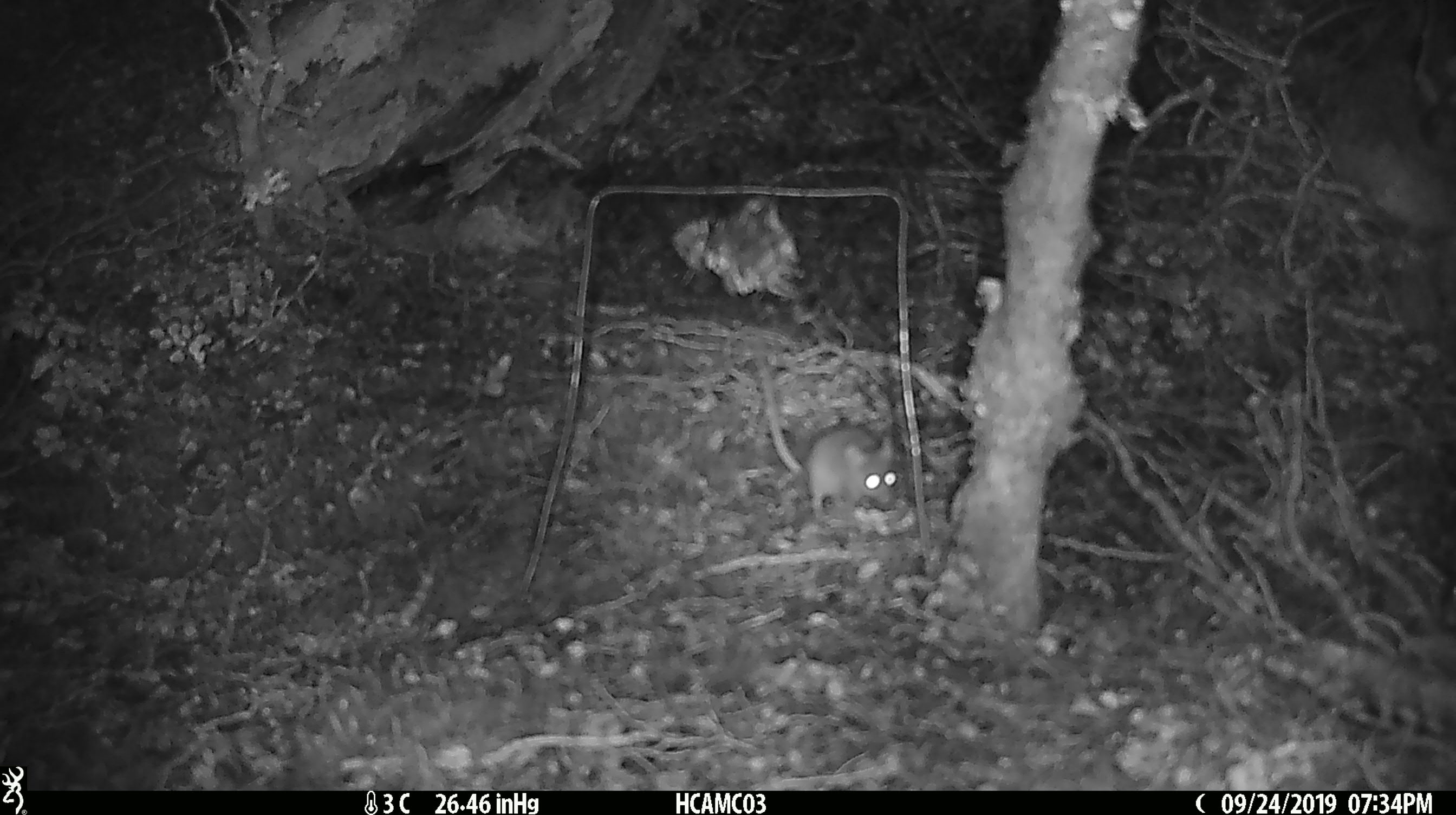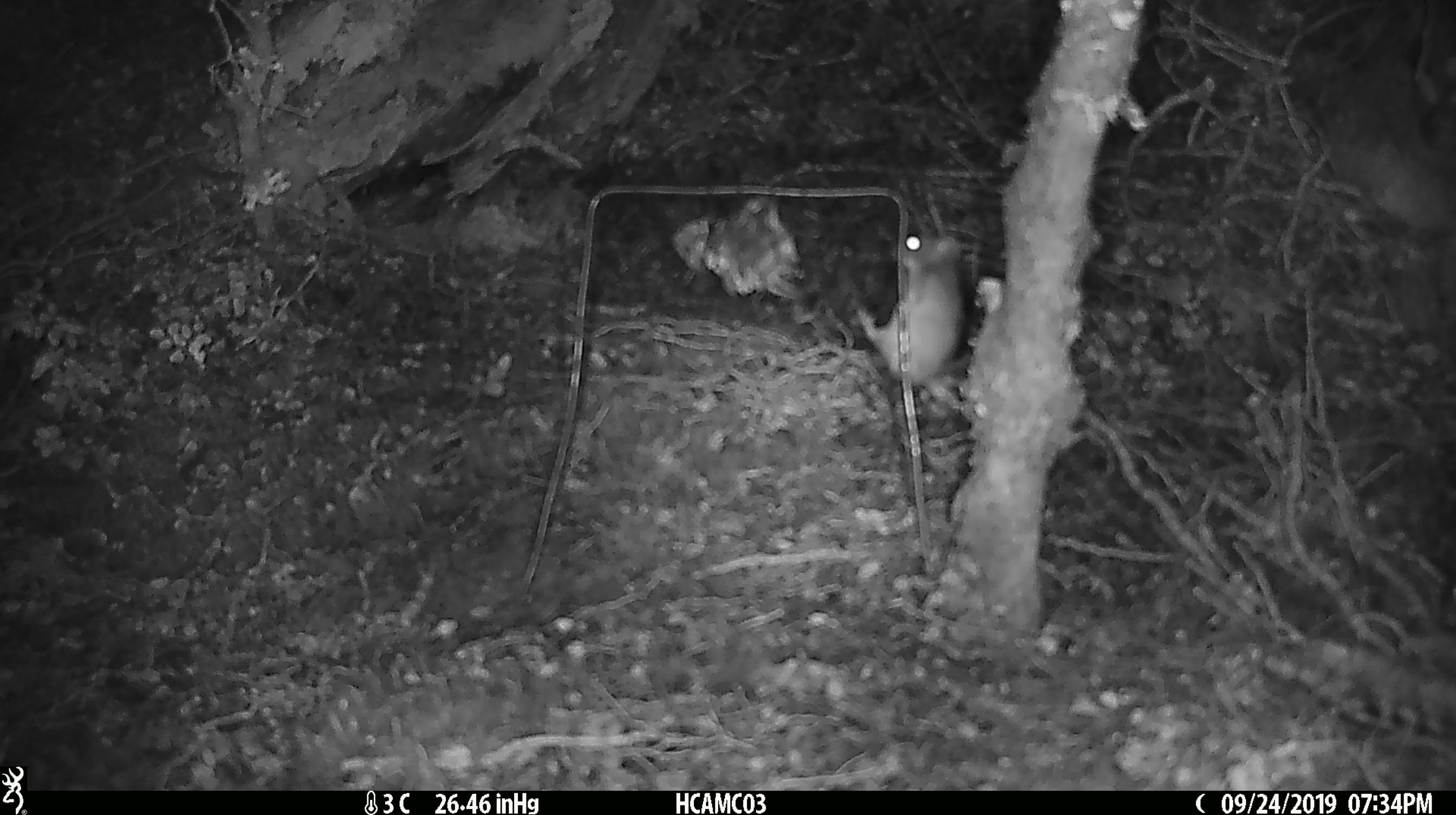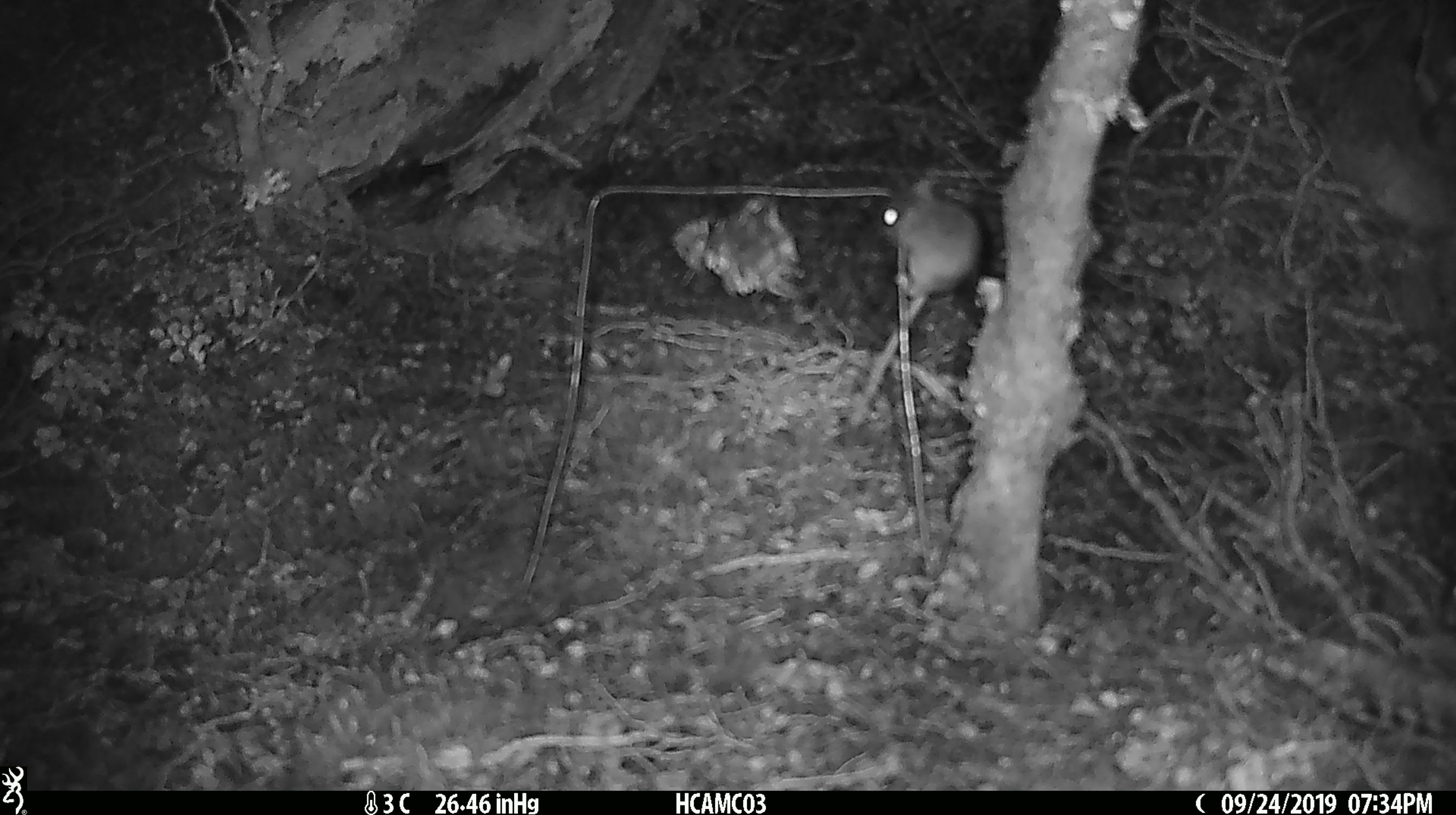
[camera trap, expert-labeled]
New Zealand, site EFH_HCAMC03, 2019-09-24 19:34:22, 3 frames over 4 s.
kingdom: Animalia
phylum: Chordata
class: Mammalia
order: Rodentia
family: Muridae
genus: Mus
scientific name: Mus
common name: mouse